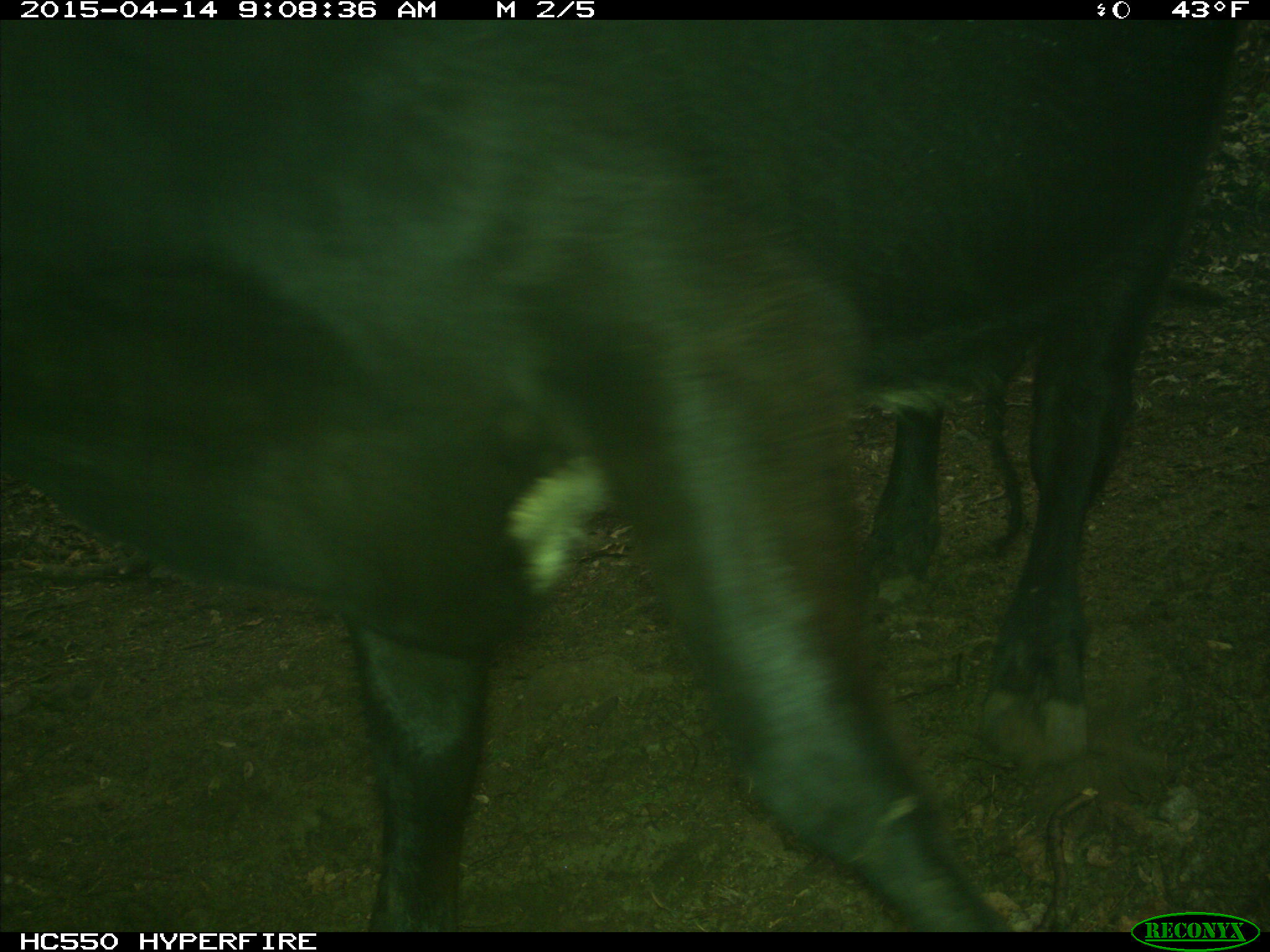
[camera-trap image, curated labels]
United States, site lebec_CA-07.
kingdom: Animalia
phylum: Chordata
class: Mammalia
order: Artiodactyla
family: Bovidae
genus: Bos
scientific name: Bos taurus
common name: domestic cow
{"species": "Bos taurus (domestic cow)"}